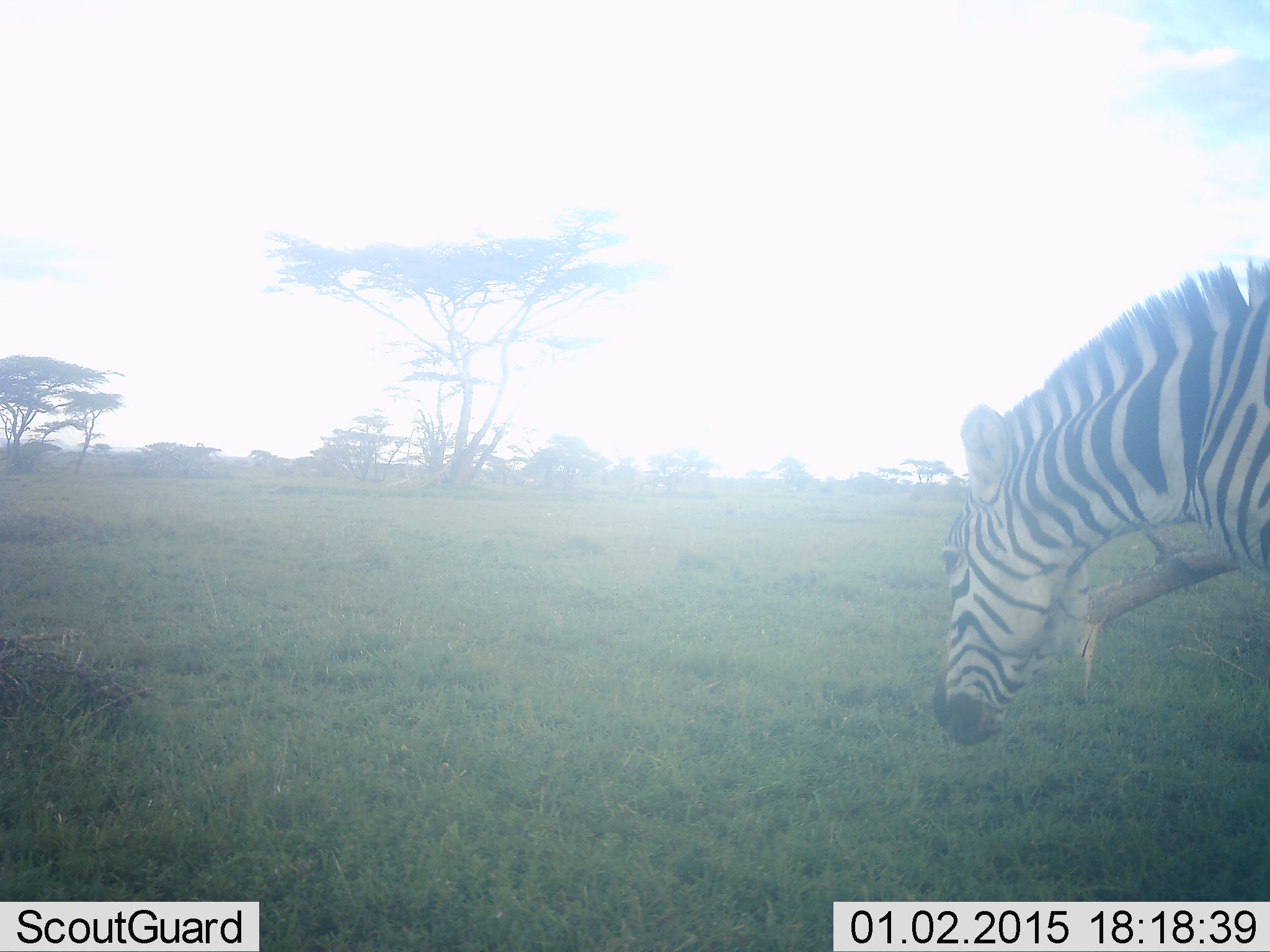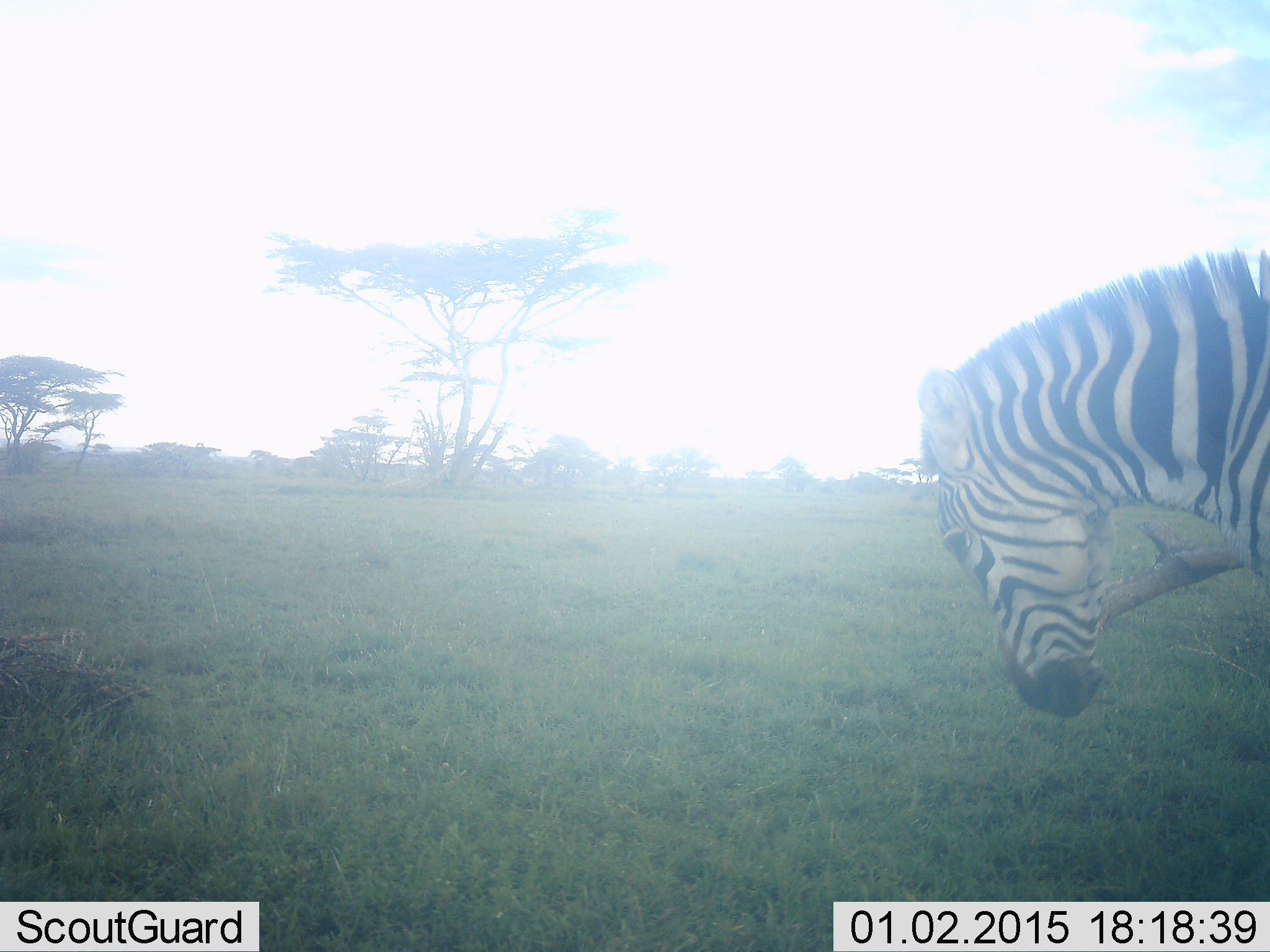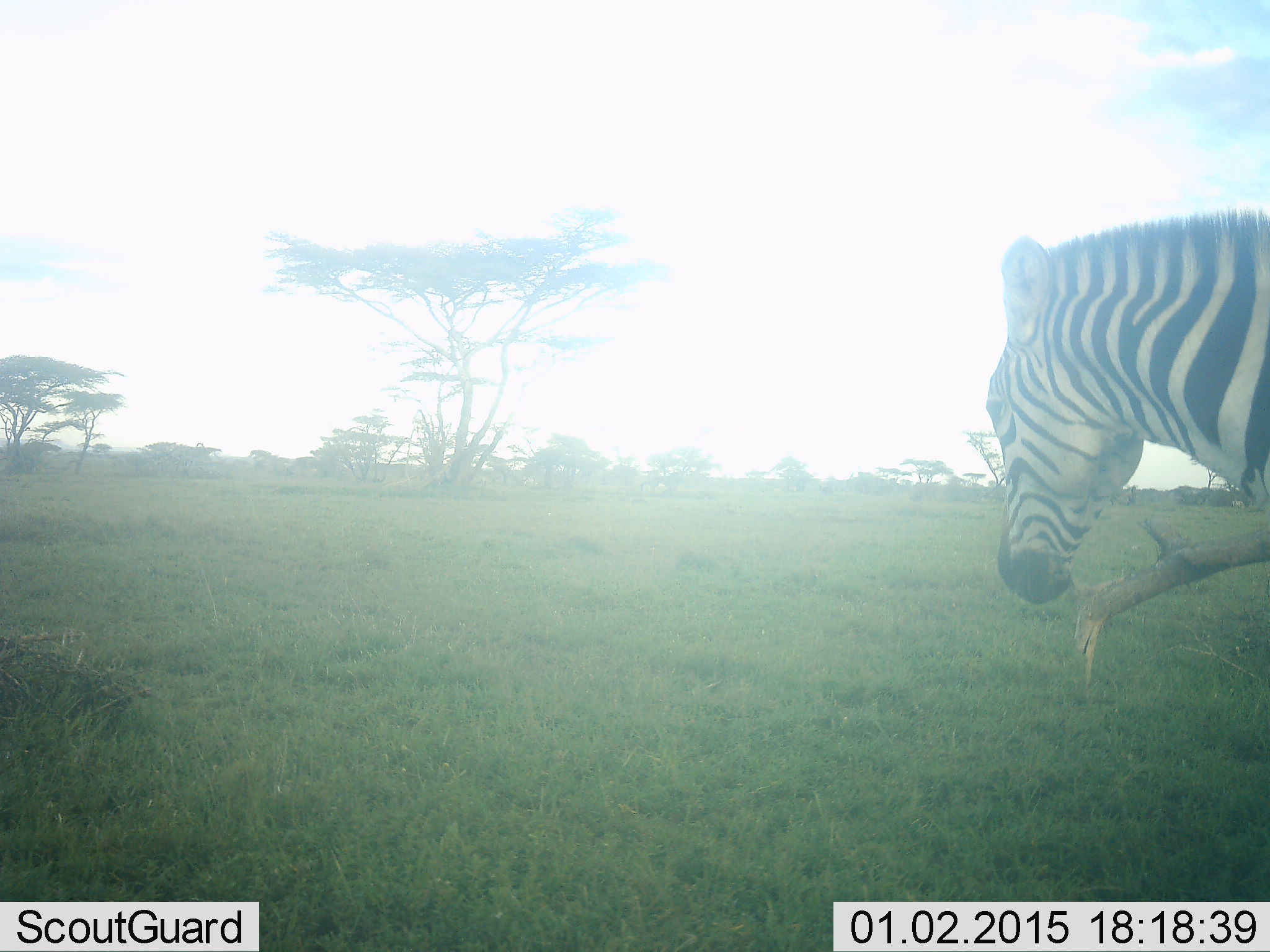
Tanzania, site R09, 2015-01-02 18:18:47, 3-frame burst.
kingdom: Animalia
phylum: Chordata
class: Mammalia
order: Perissodactyla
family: Equidae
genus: Equus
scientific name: Equus quagga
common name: plains zebra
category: zebra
Zebra (plains zebra) (Equus quagga), count 1. Behavior (volunteer vote fractions): standing 50%, resting 0%, moving 30%, interacting 20%. Young present (vote fraction): 0%. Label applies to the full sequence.